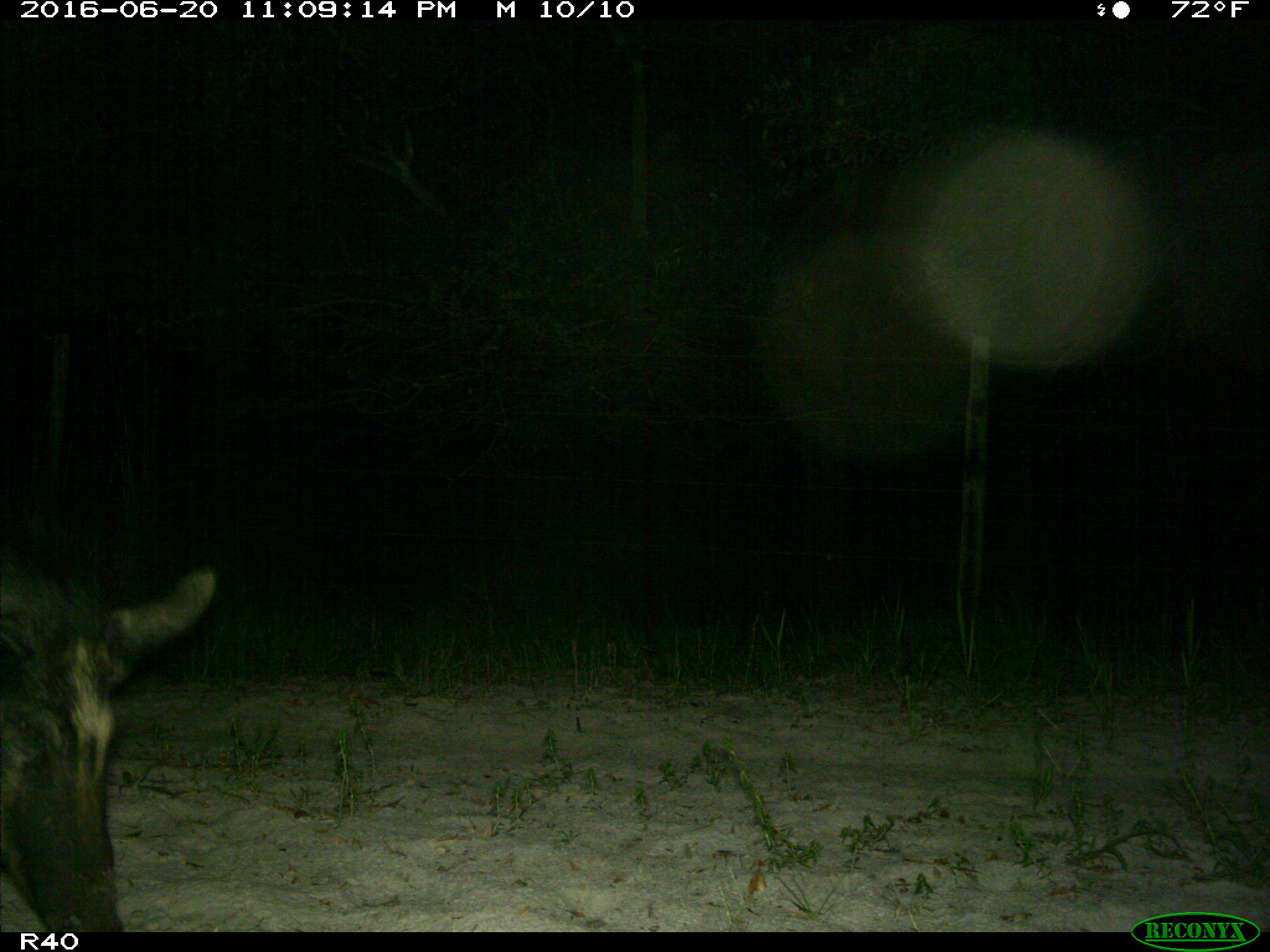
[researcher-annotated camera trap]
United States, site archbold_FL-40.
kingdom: Animalia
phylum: Chordata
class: Mammalia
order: Artiodactyla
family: Suidae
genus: Sus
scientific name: Sus scrofa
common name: wild boar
Sus scrofa (wild boar).